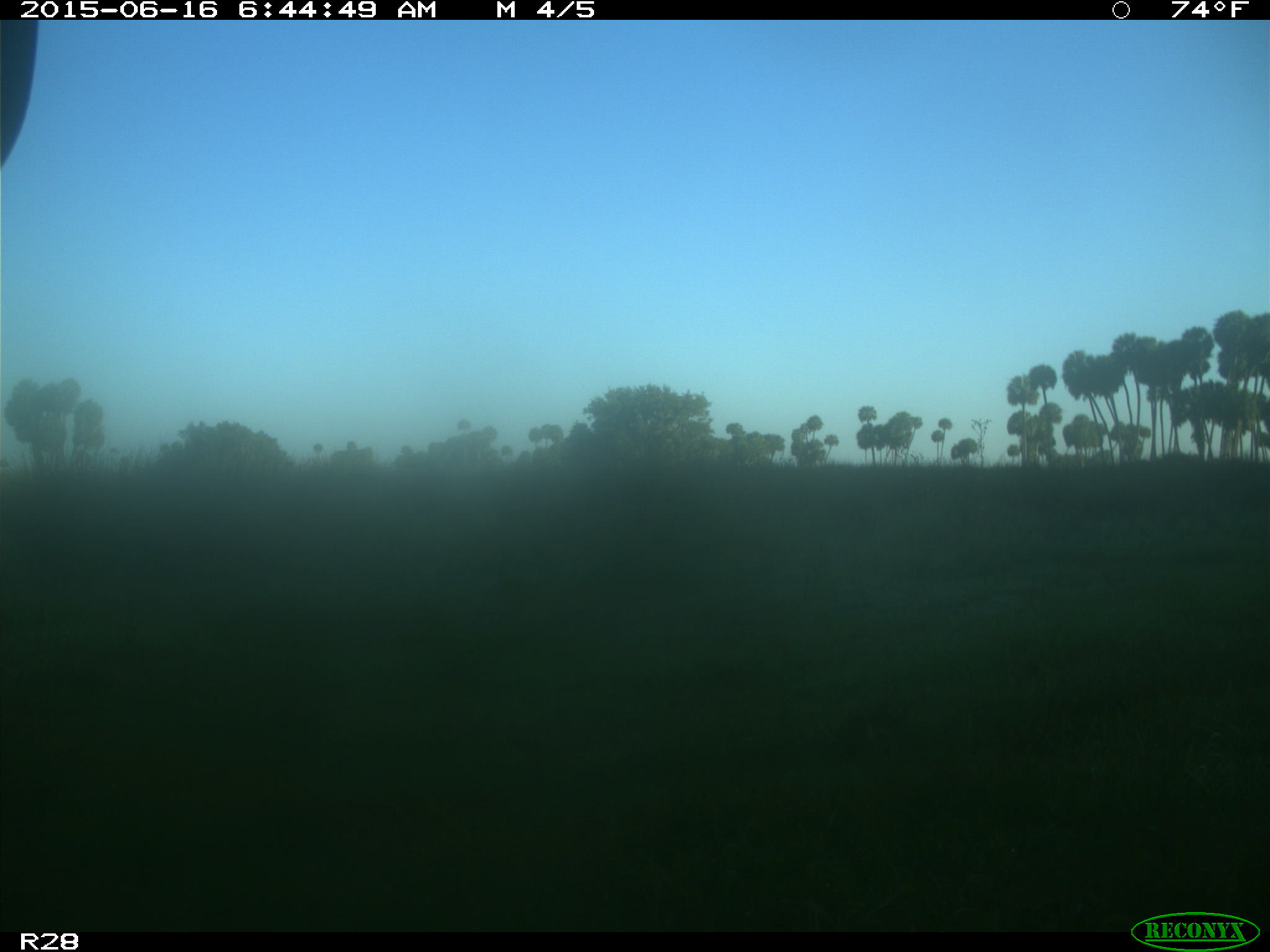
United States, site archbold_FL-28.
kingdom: Animalia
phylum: Chordata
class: Mammalia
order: Artiodactyla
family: Bovidae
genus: Bos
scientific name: Bos taurus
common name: domestic cow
Bos taurus (domestic cow).